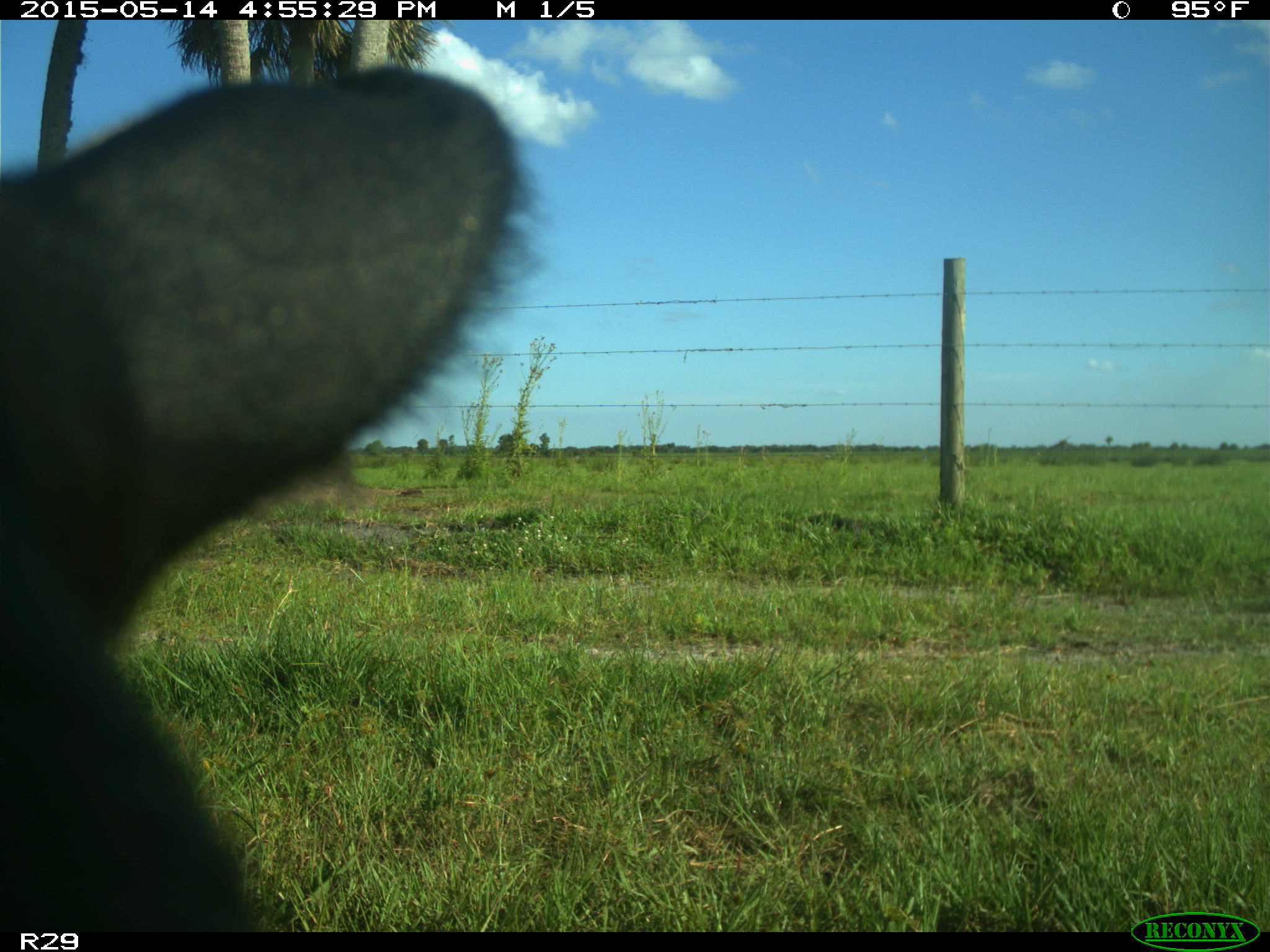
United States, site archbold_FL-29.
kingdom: Animalia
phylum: Chordata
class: Mammalia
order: Artiodactyla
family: Bovidae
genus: Bos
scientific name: Bos taurus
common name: domestic cow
Bos taurus (domestic cow).